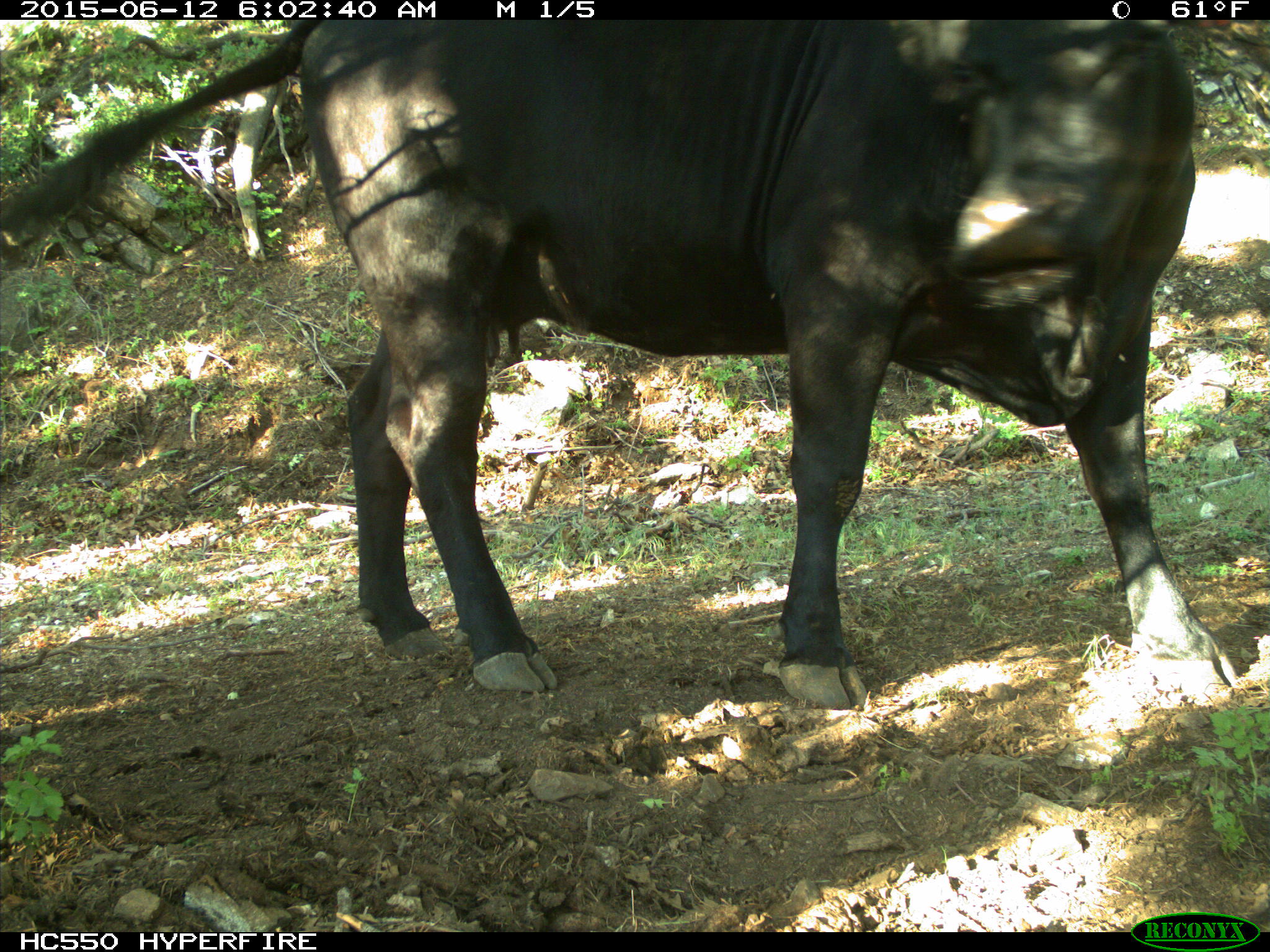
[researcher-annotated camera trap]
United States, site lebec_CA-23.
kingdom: Animalia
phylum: Chordata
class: Mammalia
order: Artiodactyla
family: Bovidae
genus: Bos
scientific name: Bos taurus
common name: domestic cow